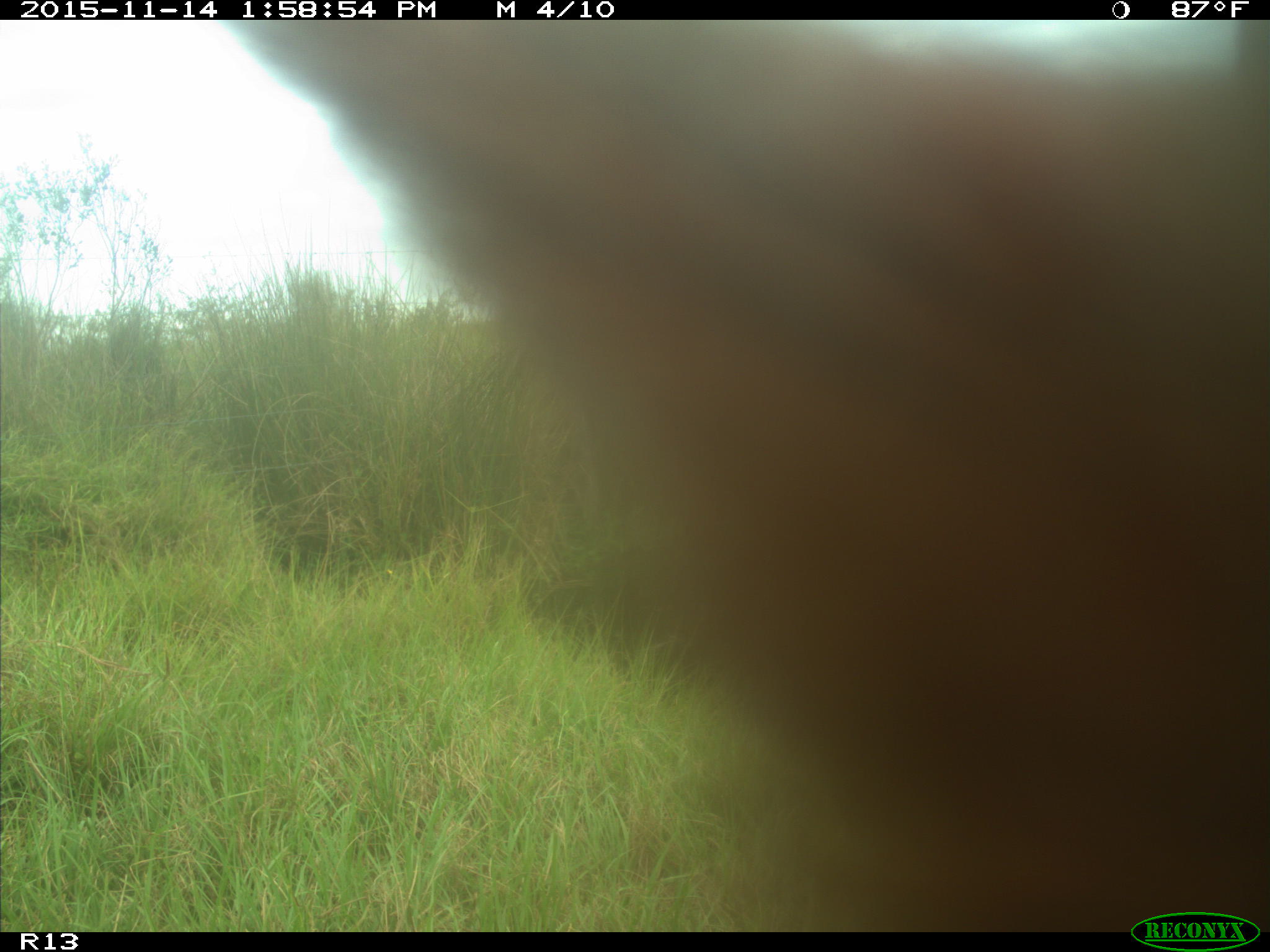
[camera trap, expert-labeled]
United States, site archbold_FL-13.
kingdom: Animalia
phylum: Chordata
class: Mammalia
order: Artiodactyla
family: Bovidae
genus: Bos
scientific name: Bos taurus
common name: domestic cow